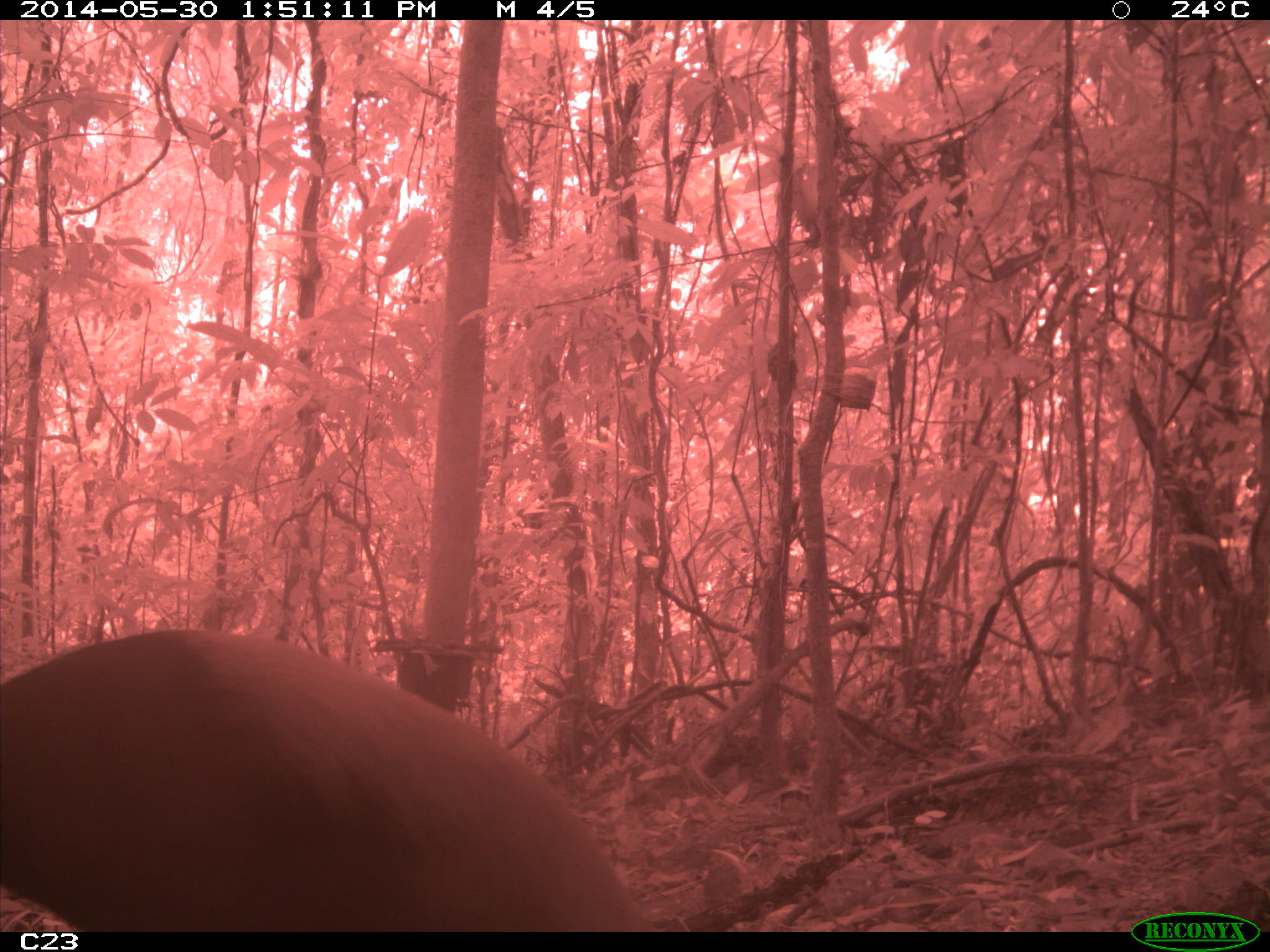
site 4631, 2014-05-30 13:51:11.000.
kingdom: Animalia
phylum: Chordata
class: Aves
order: Gruiformes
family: Psophiidae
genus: Psophia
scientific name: Psophia crepitans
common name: gray-winged trumpeter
Psophia crepitans (gray-winged trumpeter), count 1, age adult.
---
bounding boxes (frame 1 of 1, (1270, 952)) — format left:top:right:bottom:
psophia crepitans: 0:629:649:932